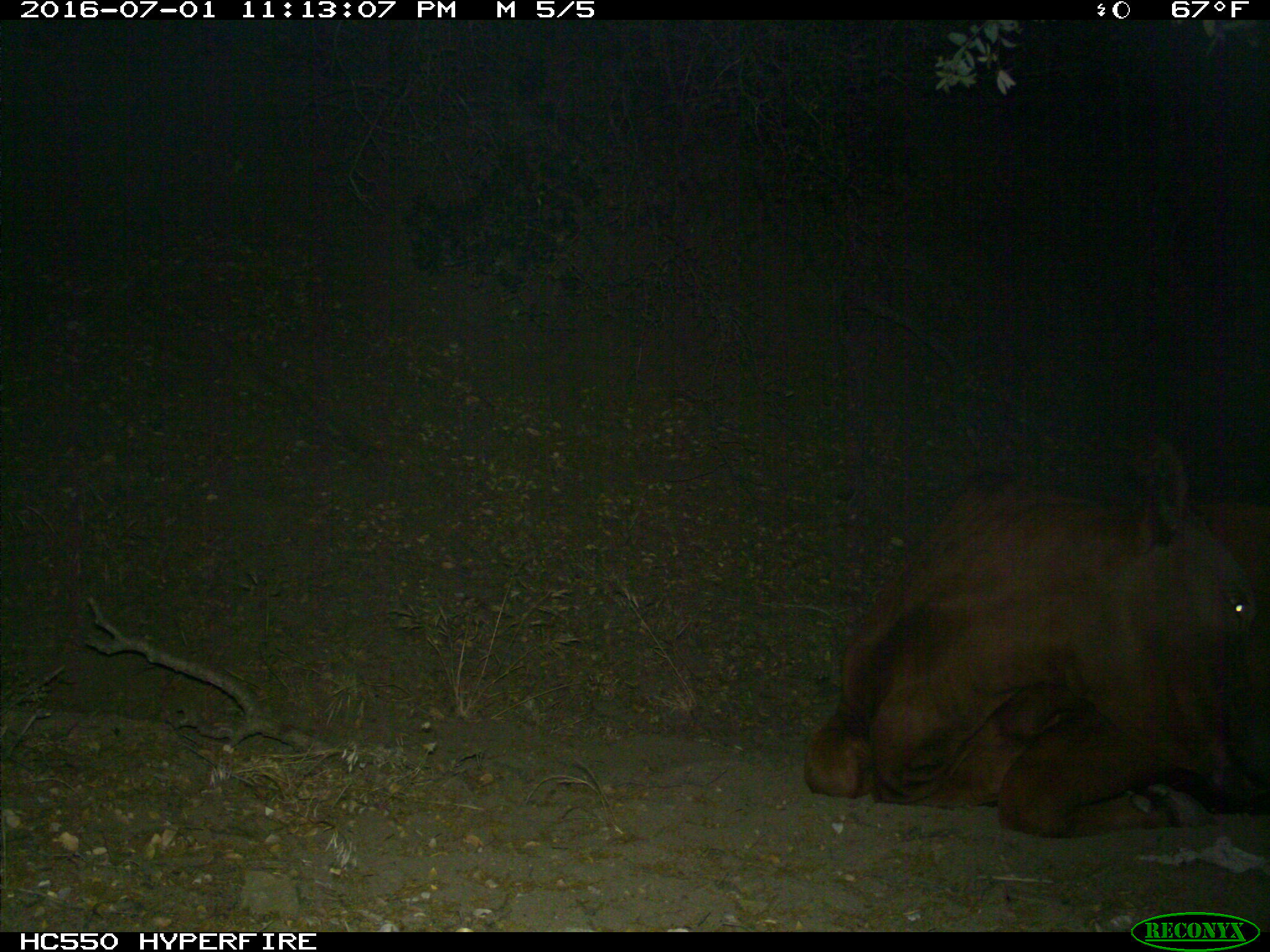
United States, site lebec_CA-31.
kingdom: Animalia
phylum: Chordata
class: Mammalia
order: Artiodactyla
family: Bovidae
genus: Bos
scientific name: Bos taurus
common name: domestic cow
Bos taurus (domestic cow).